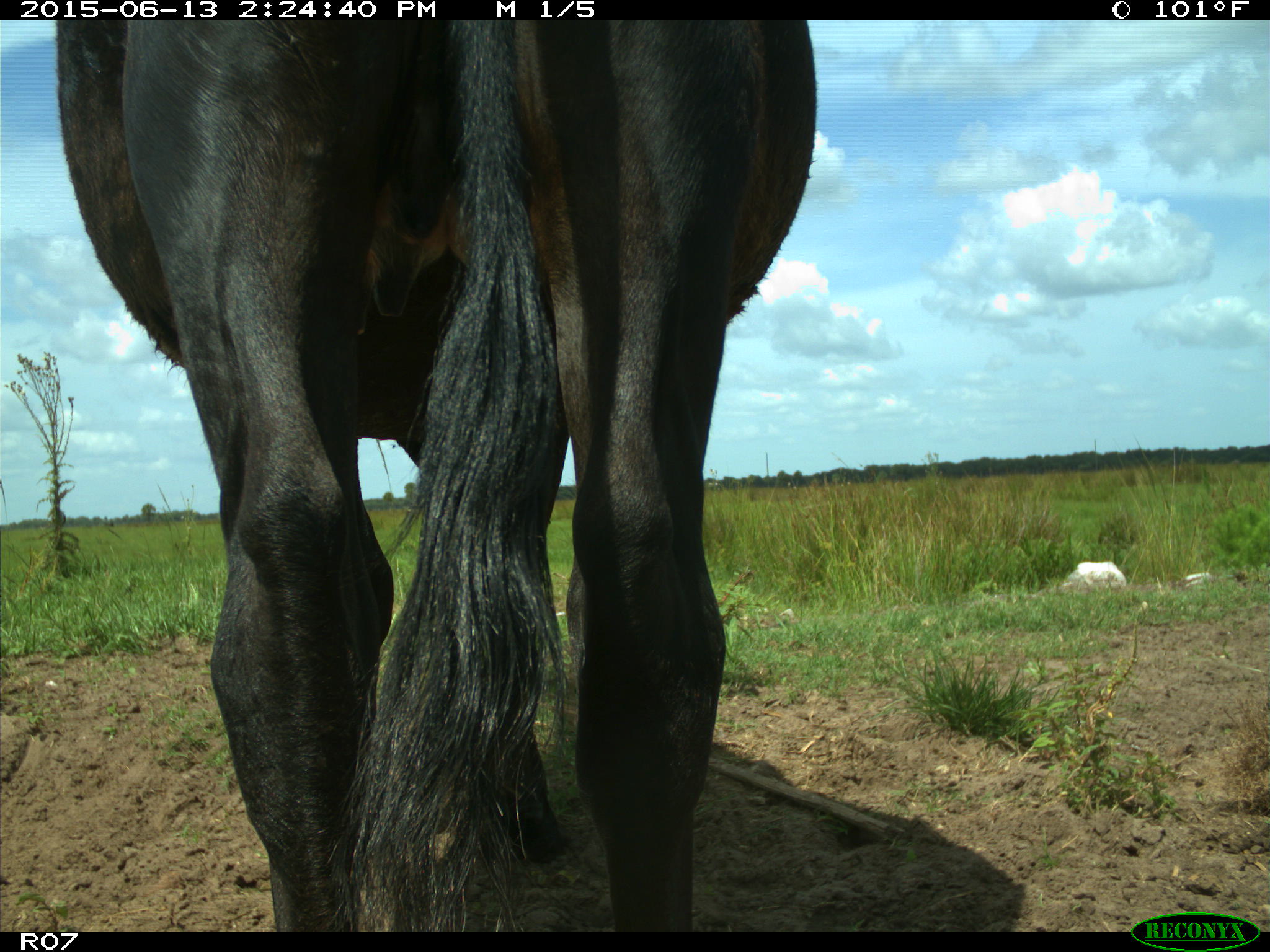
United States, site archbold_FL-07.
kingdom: Animalia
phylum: Chordata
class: Mammalia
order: Artiodactyla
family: Bovidae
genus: Bos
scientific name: Bos taurus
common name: domestic cow